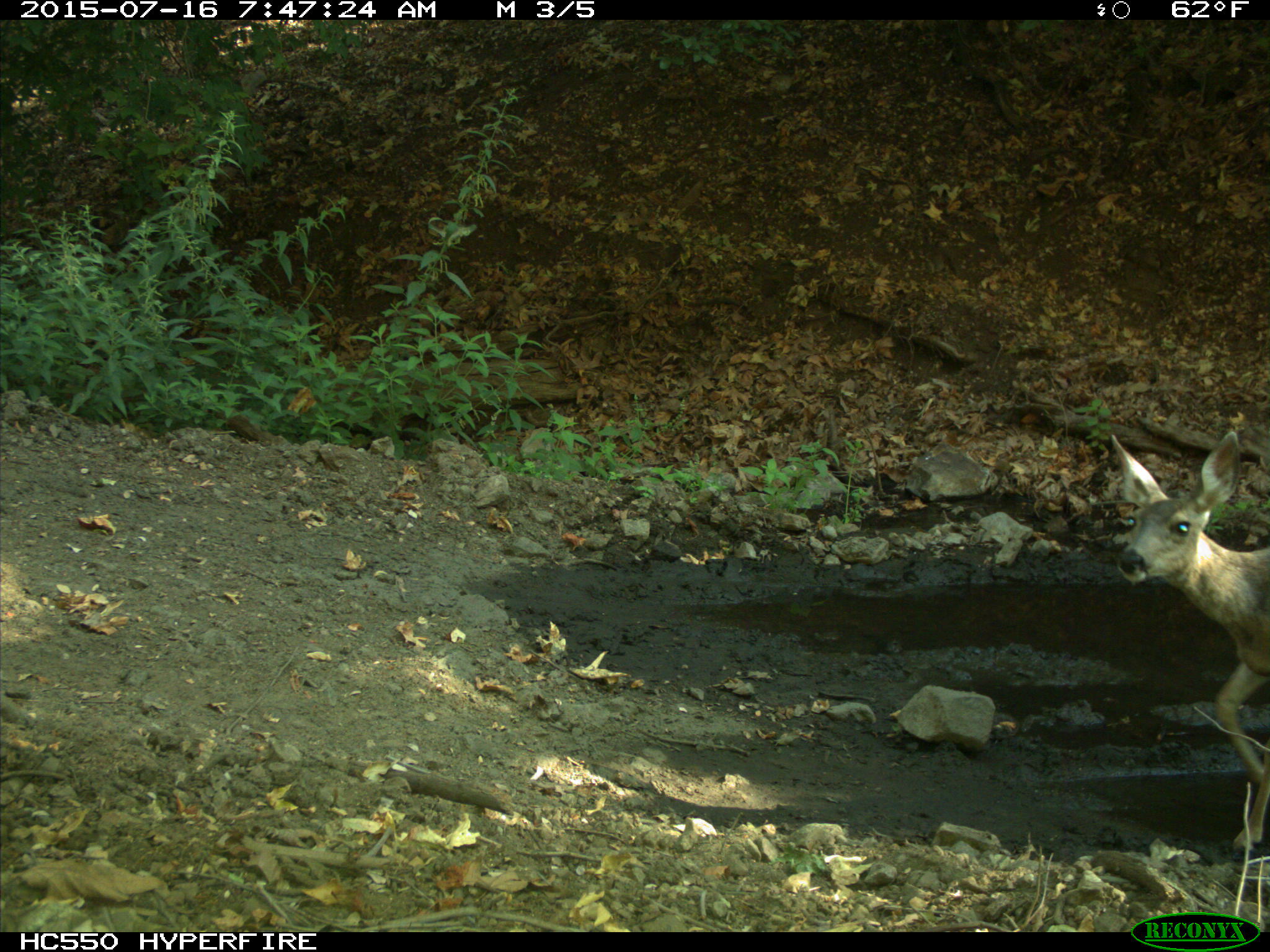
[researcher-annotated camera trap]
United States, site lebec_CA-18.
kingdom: Animalia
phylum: Chordata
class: Mammalia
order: Artiodactyla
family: Cervidae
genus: Odocoileus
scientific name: Odocoileus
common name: deer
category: unidentified deer